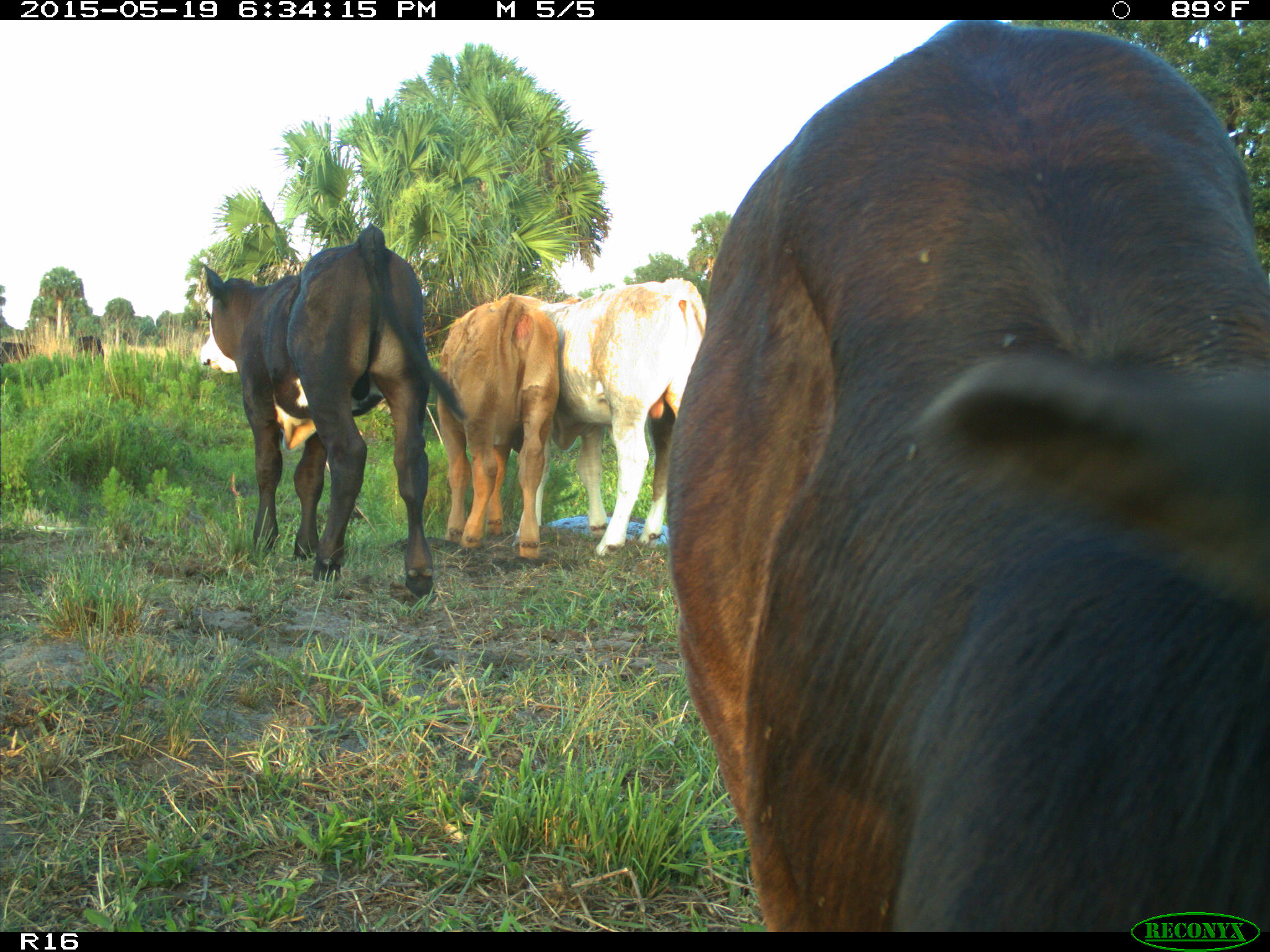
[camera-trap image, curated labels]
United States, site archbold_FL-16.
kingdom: Animalia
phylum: Chordata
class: Mammalia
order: Artiodactyla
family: Bovidae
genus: Bos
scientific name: Bos taurus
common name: domestic cow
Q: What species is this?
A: Bos taurus (domestic cow).